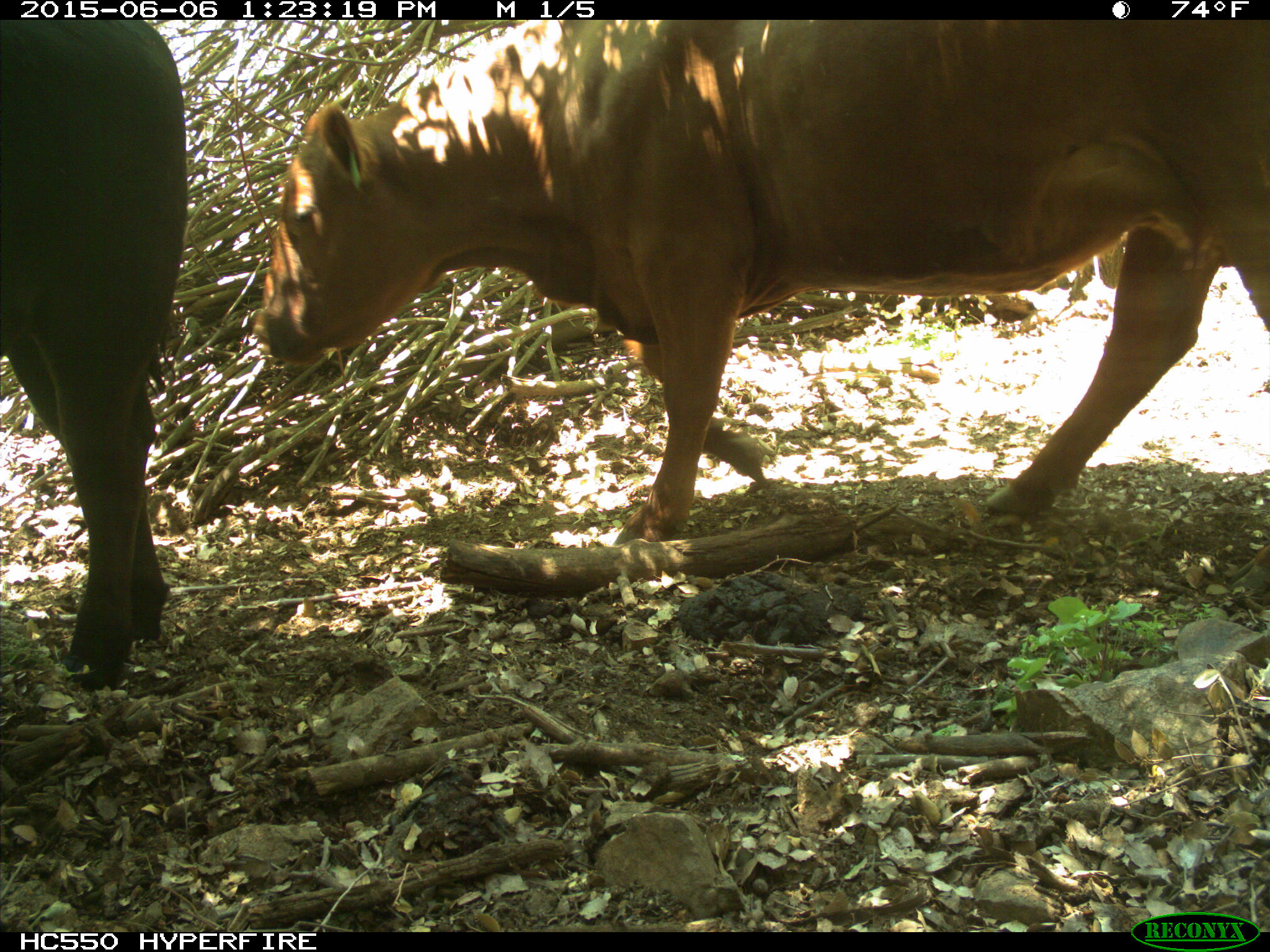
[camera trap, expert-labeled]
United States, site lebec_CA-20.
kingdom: Animalia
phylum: Chordata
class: Mammalia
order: Artiodactyla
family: Bovidae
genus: Bos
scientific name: Bos taurus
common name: domestic cow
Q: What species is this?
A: Bos taurus (domestic cow).